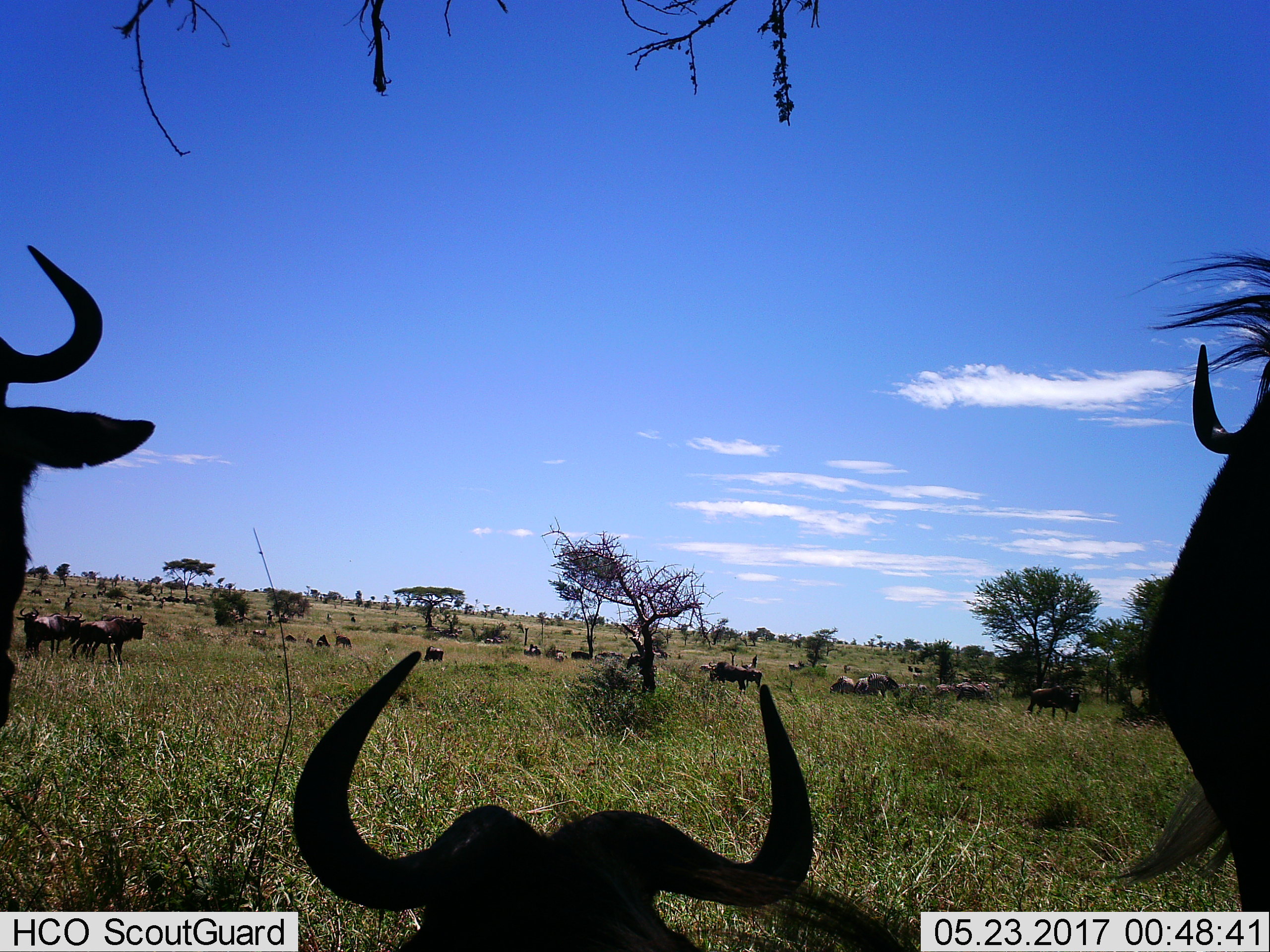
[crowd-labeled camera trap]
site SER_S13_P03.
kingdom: Animalia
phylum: Chordata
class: Mammalia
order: Artiodactyla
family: Bovidae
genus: Connochaetes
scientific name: Connochaetes taurinus taurinus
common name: blue wildebeest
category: wildebeestblue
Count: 11-50.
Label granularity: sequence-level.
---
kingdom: Animalia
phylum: Chordata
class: Mammalia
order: Perissodactyla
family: Equidae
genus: Equus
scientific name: Equus quagga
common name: plains zebra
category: zebraplains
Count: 3.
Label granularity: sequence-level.